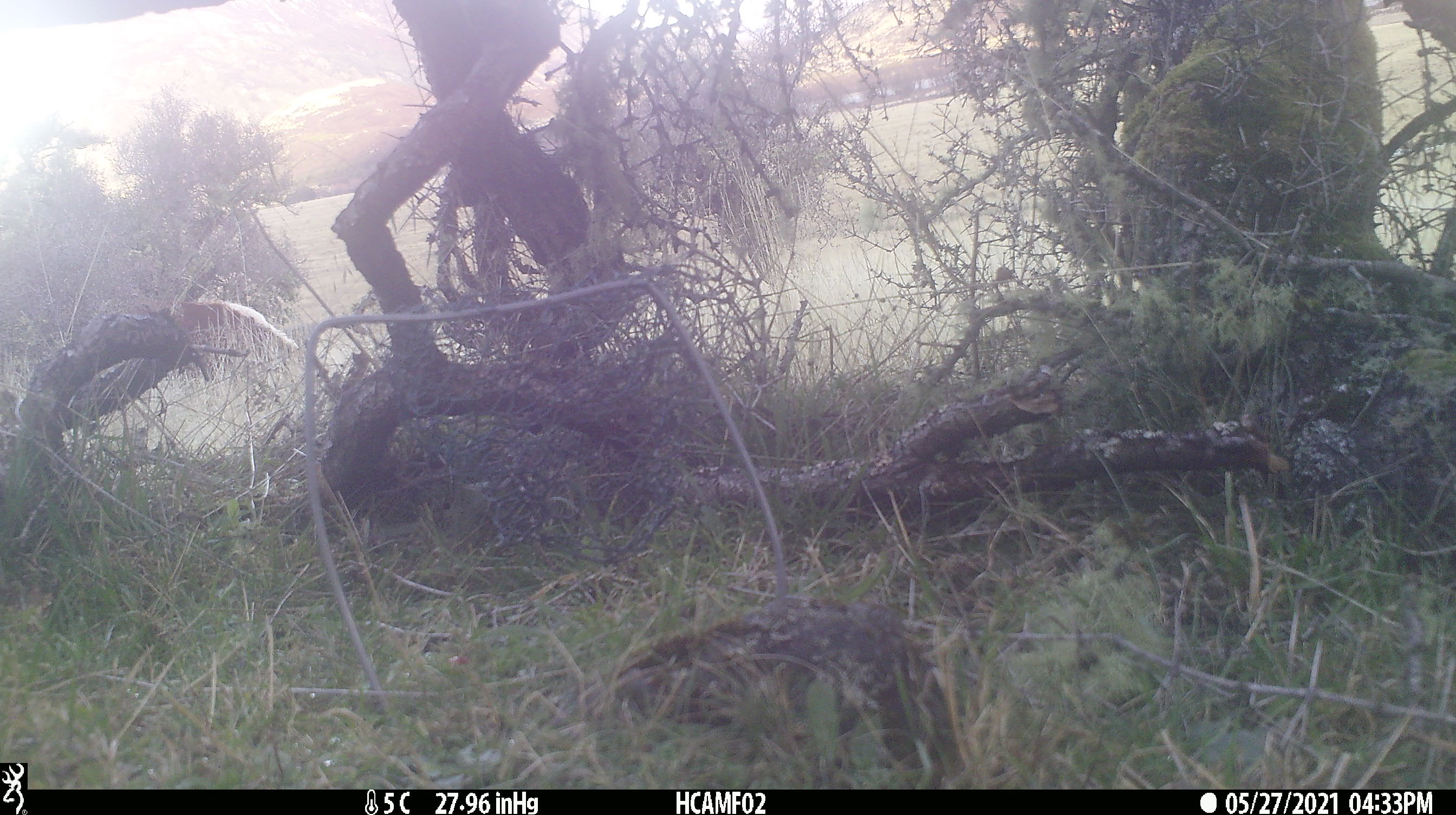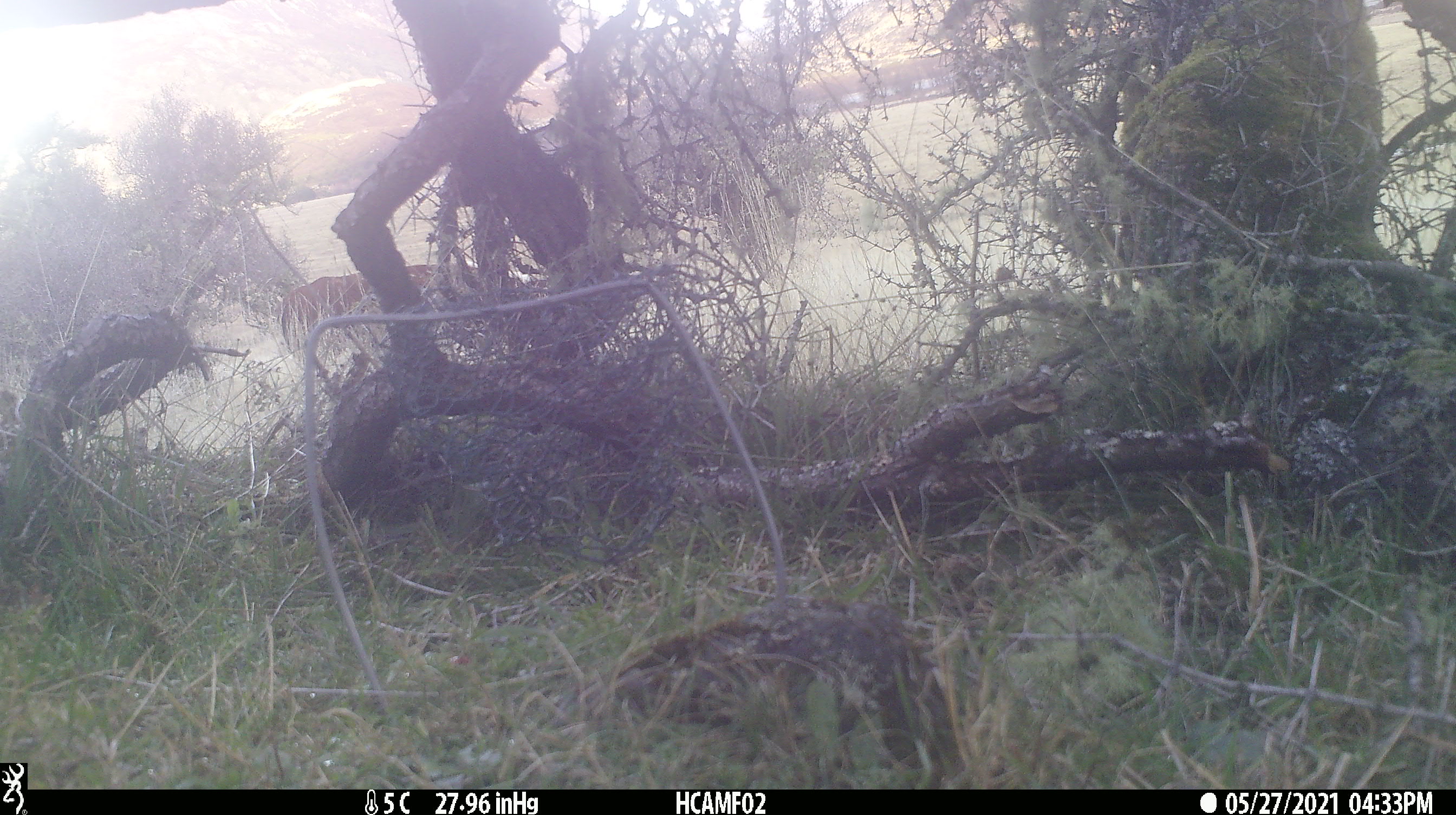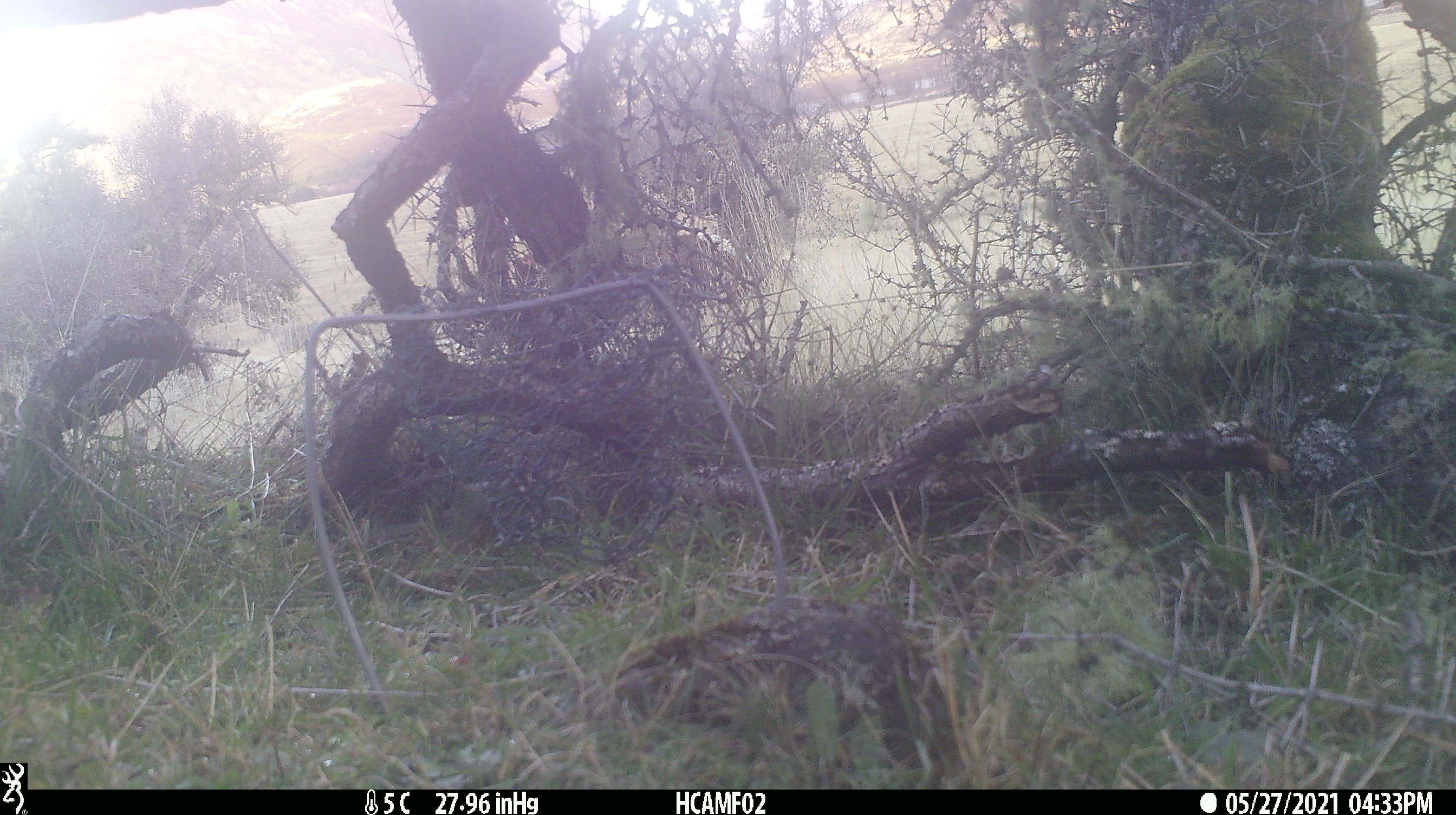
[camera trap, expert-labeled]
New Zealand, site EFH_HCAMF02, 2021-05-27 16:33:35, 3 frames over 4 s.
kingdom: Animalia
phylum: Chordata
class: Mammalia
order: Artiodactyla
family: Bovidae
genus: Bos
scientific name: Bos taurus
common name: domestic cow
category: cow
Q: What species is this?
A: Cow (domestic cow) (Bos taurus).